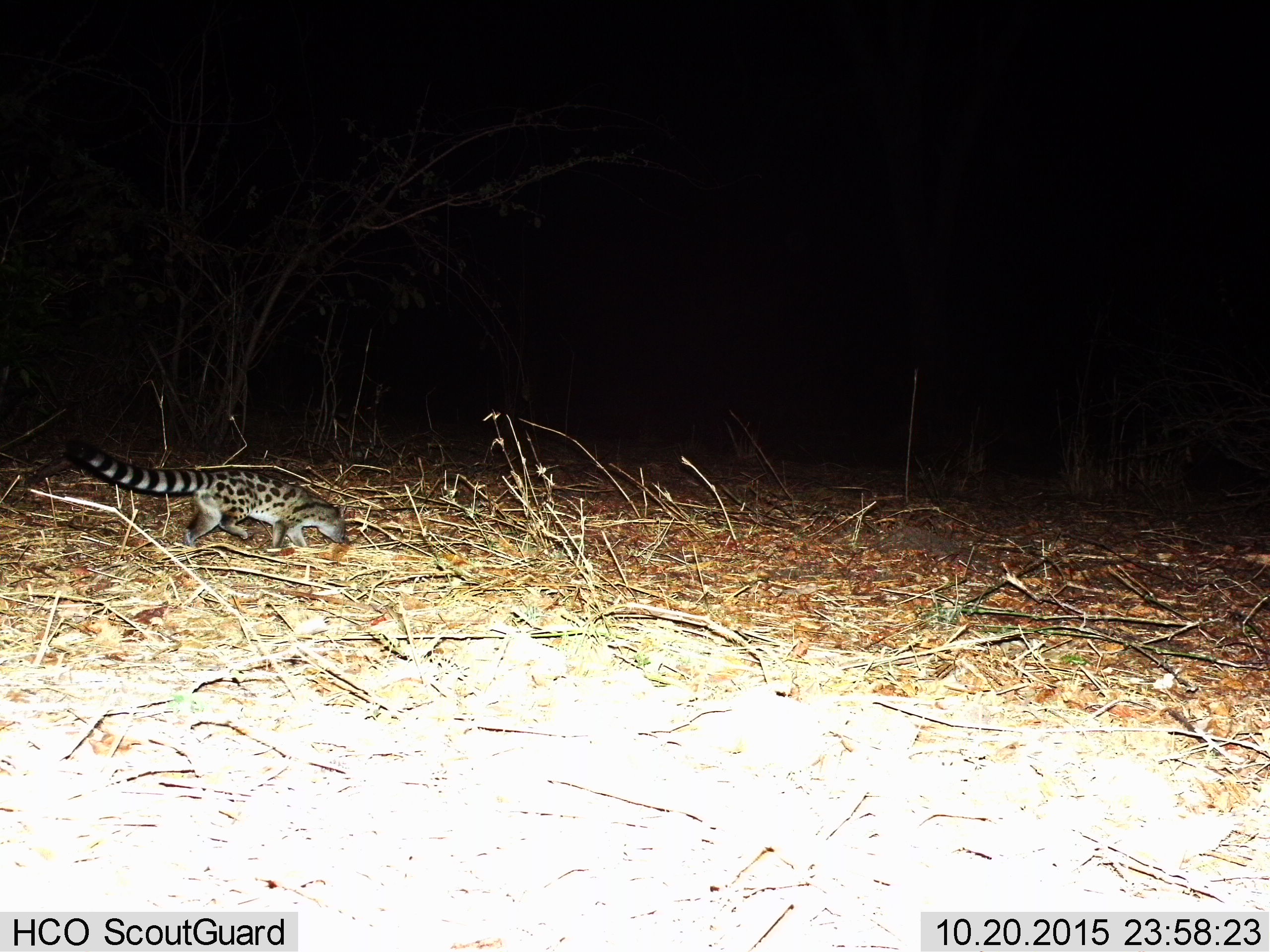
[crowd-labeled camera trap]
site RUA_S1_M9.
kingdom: Animalia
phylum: Chordata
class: Mammalia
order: Carnivora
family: Viverridae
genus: Genetta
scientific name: Genetta genetta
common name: small-spotted genet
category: genetcommonsmallspotted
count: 1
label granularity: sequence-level